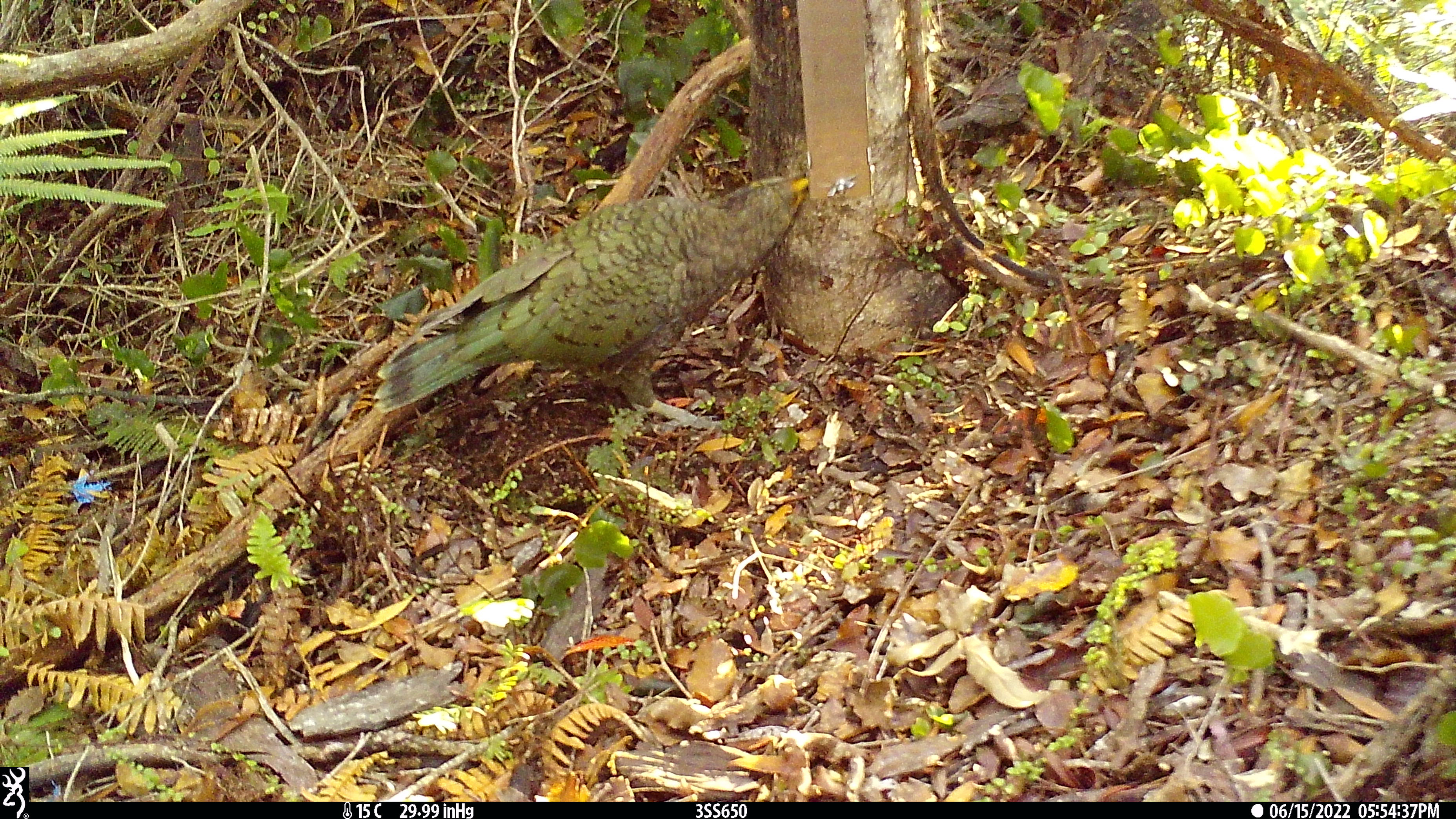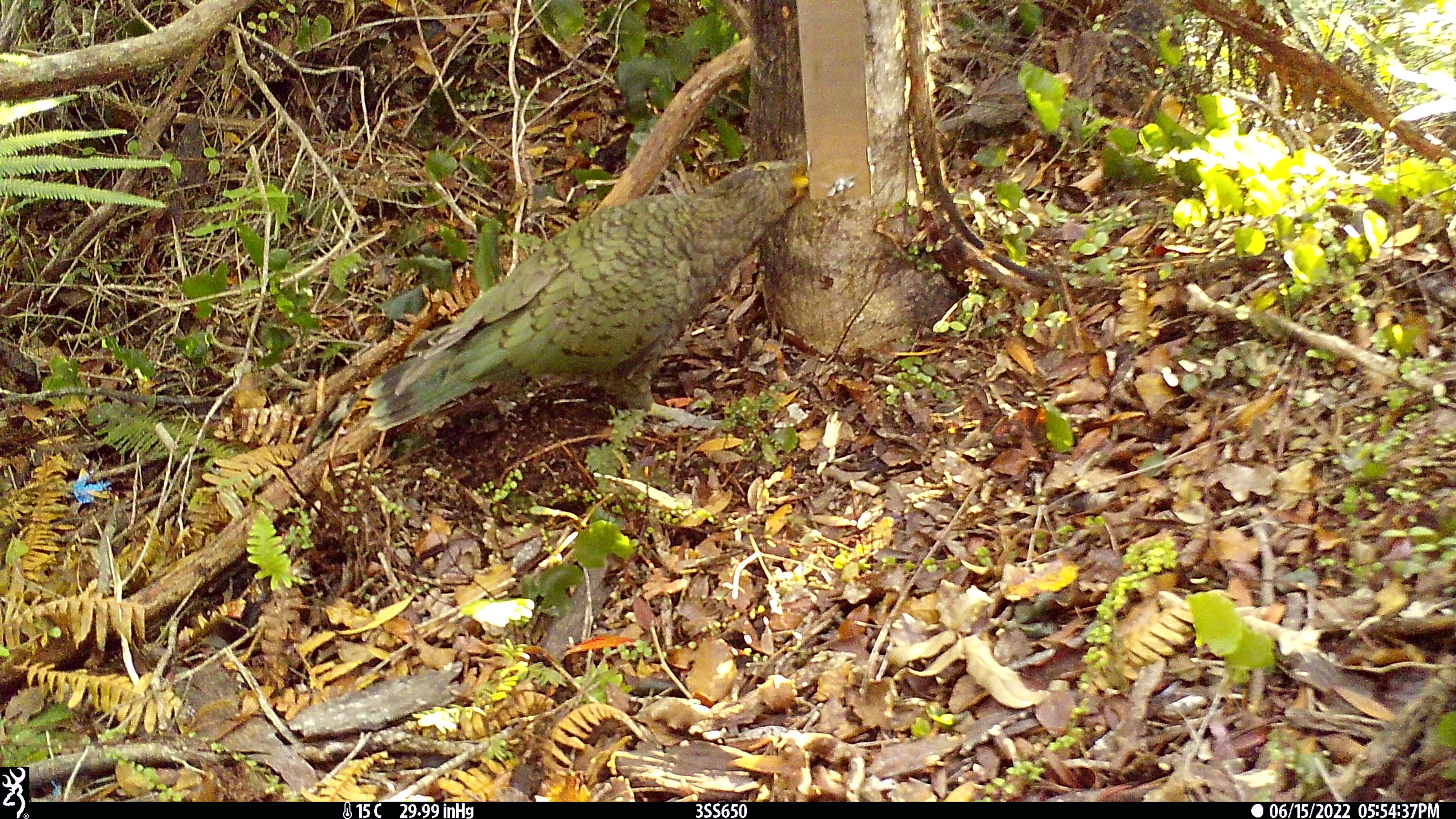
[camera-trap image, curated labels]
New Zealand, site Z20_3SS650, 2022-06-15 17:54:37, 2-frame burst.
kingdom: Animalia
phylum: Chordata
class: Aves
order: Psittaciformes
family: Strigopidae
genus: Nestor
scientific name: Nestor notabilis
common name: kea